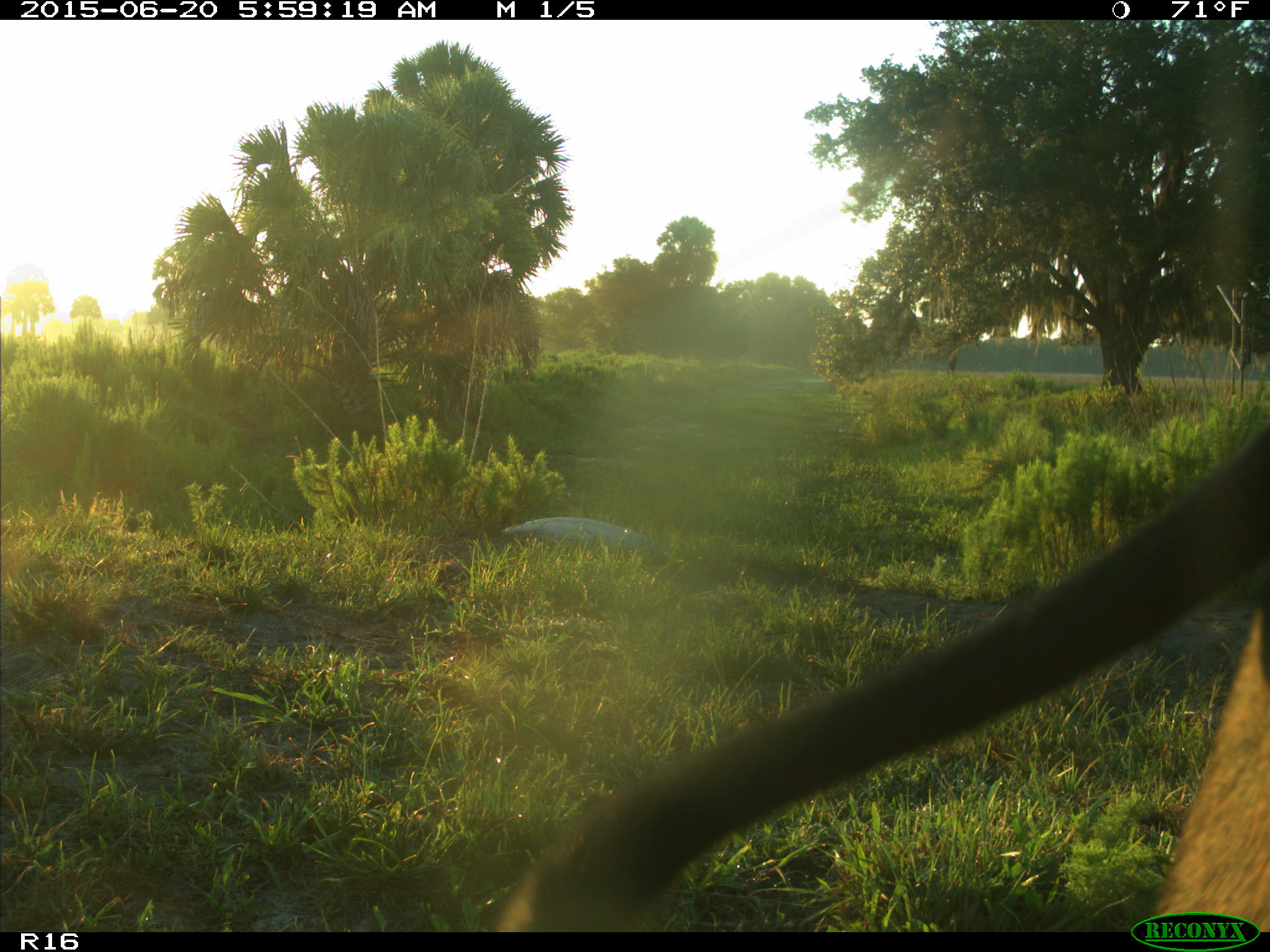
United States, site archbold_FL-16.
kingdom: Animalia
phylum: Chordata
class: Mammalia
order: Artiodactyla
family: Bovidae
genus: Bos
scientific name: Bos taurus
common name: domestic cow